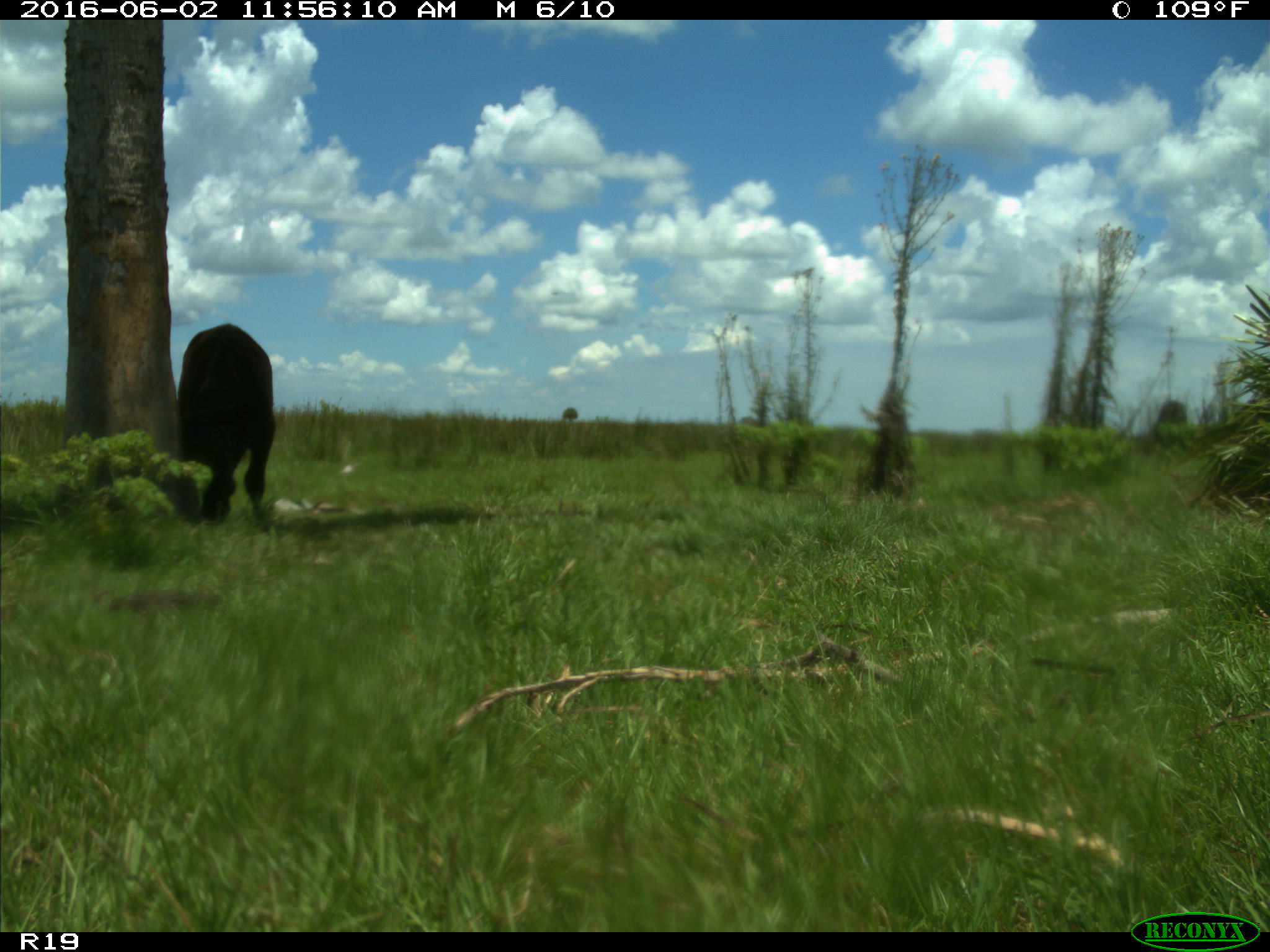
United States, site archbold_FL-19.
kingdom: Animalia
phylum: Chordata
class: Mammalia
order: Artiodactyla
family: Bovidae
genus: Bos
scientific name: Bos taurus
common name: domestic cow